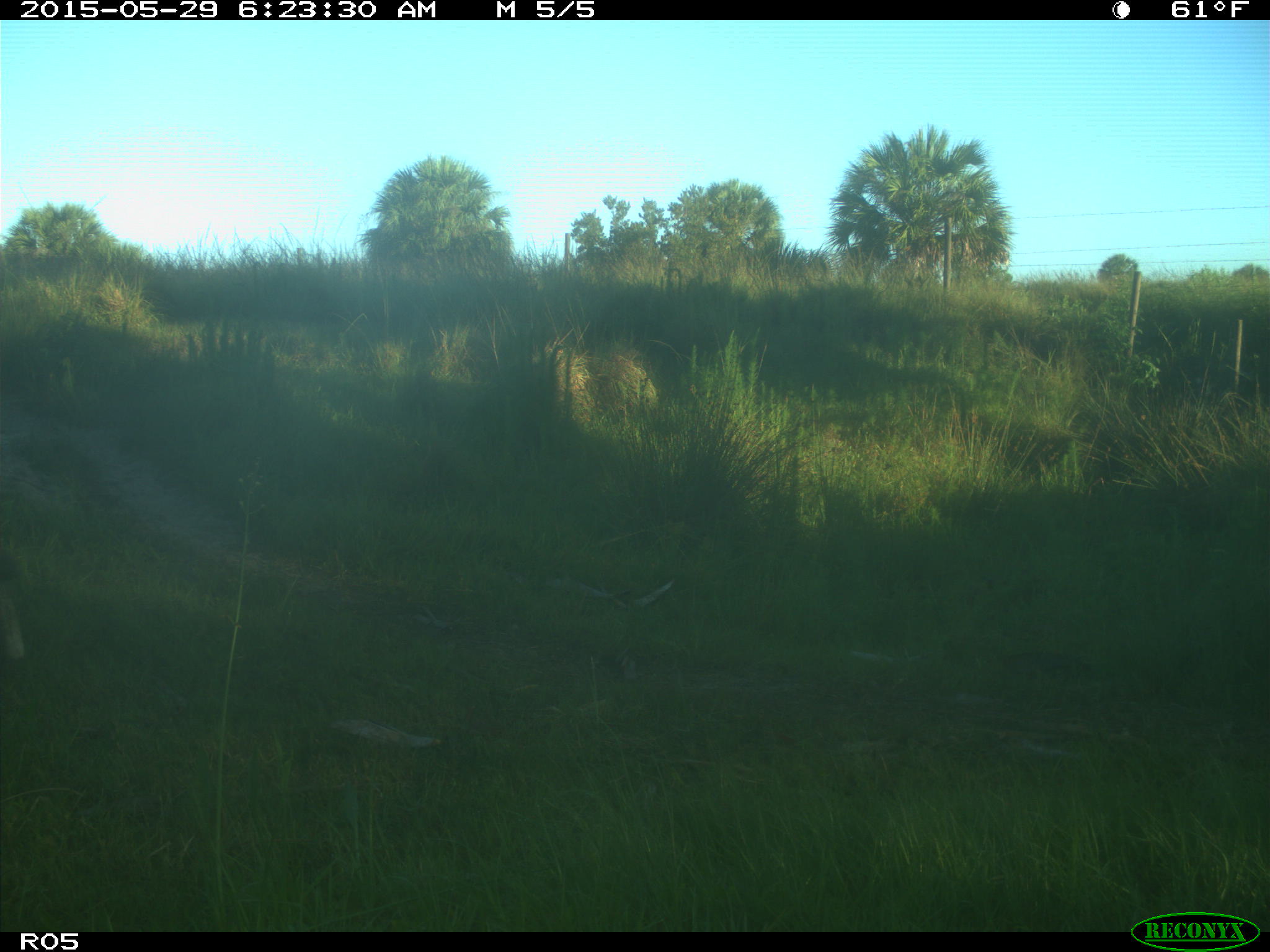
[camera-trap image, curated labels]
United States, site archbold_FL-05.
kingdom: Animalia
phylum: Chordata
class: Mammalia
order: Artiodactyla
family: Bovidae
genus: Bos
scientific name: Bos taurus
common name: domestic cow